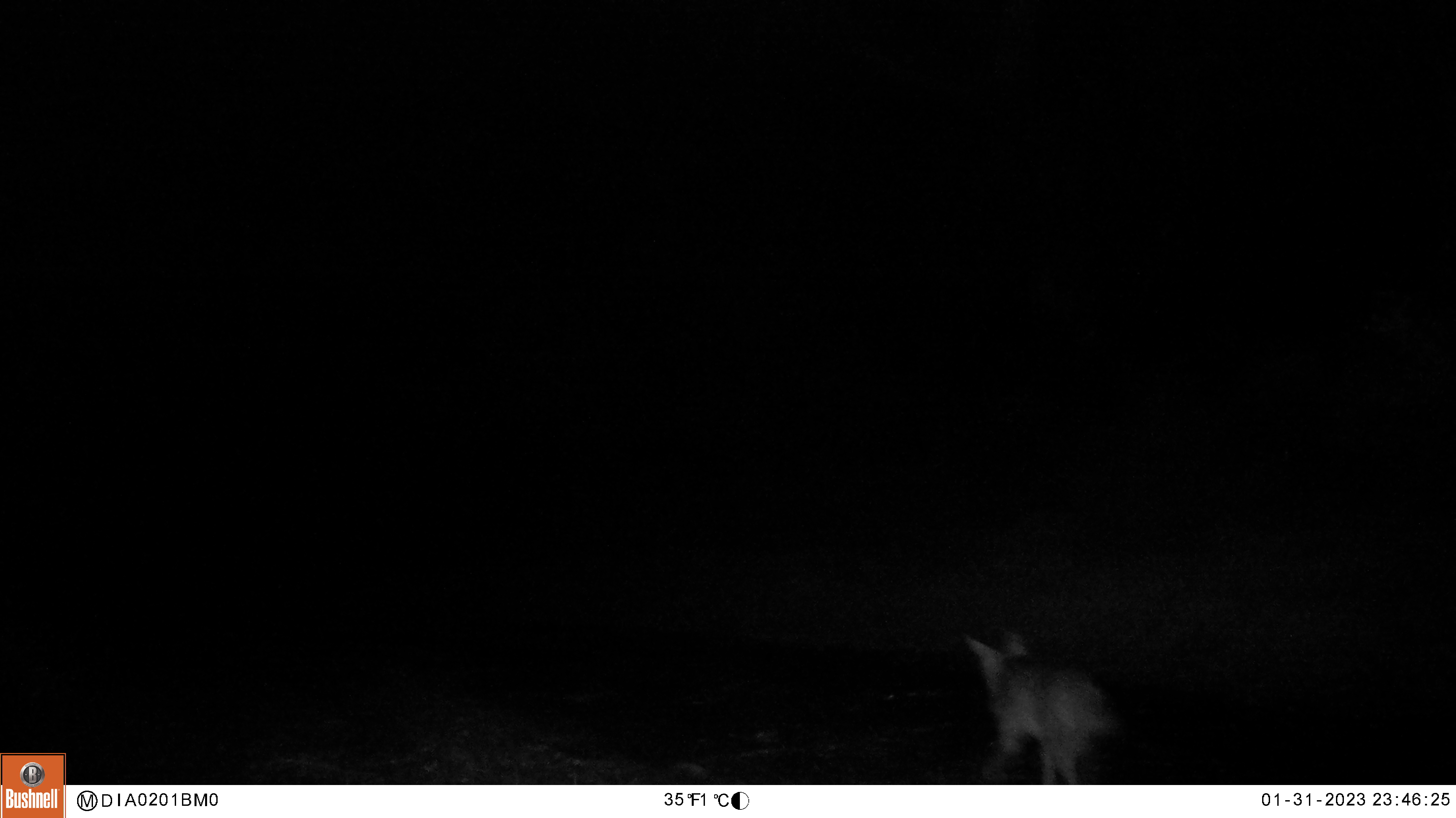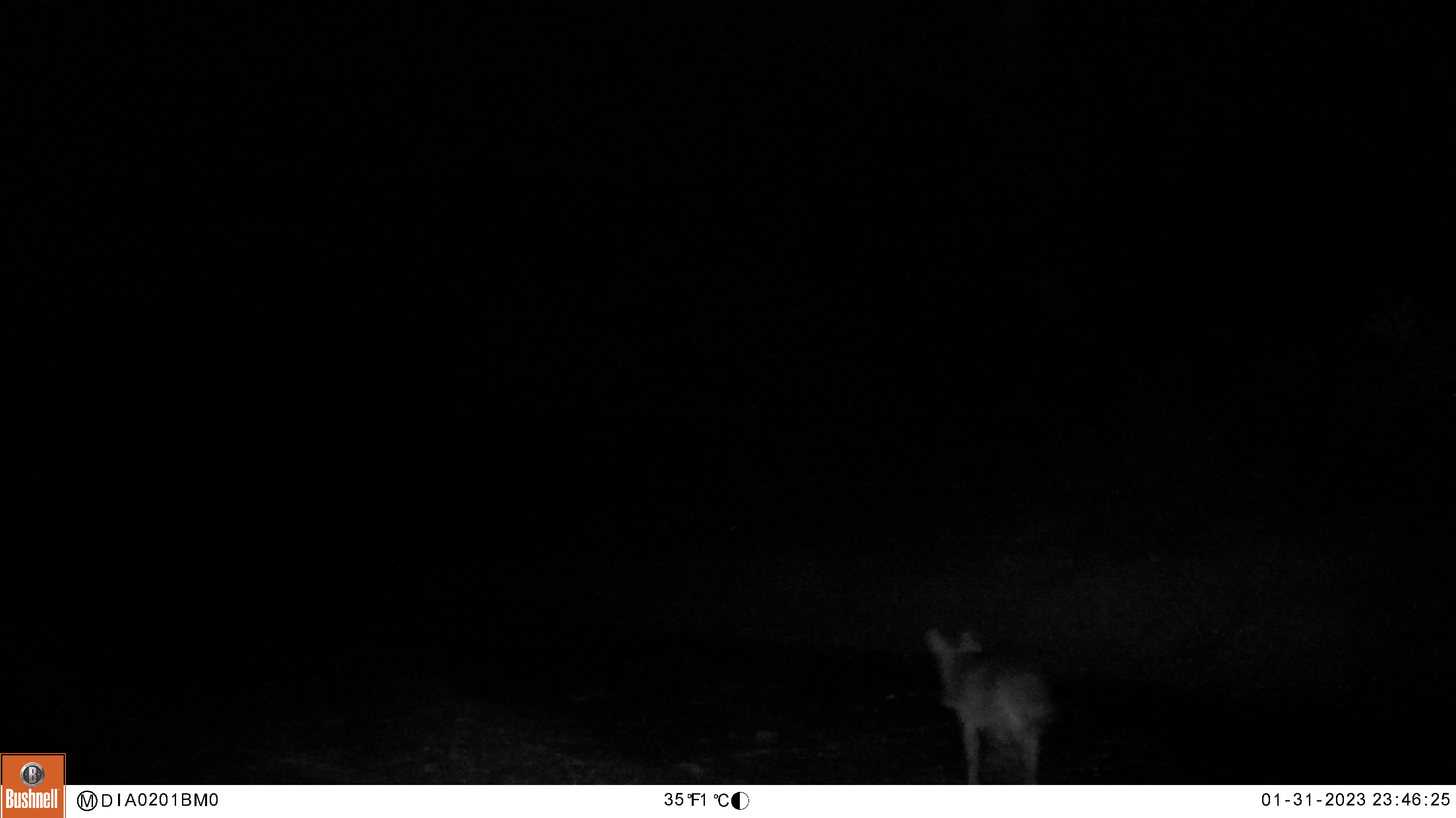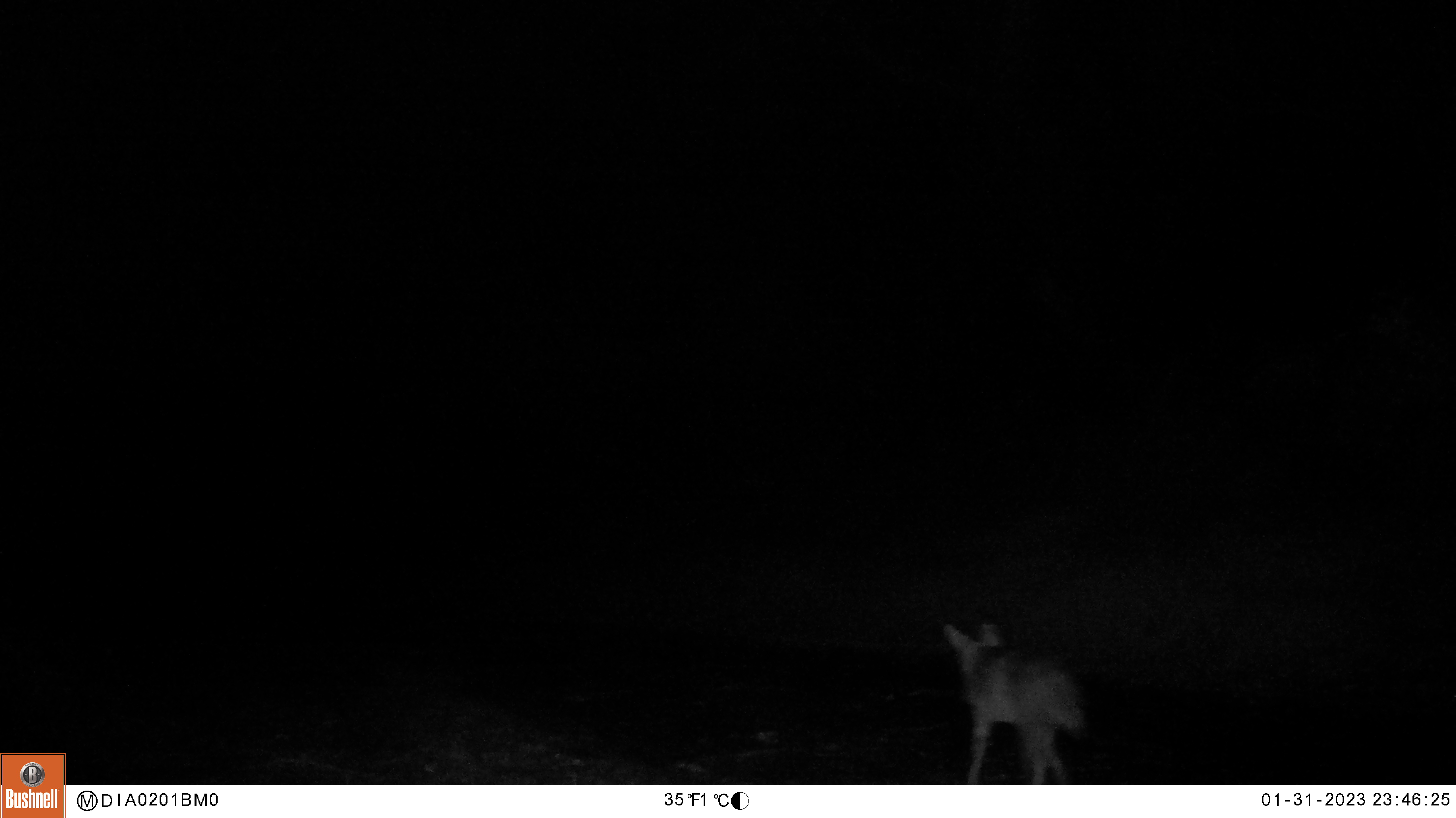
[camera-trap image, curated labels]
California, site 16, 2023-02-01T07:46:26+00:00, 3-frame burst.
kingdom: Animalia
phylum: Chordata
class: Mammalia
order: Carnivora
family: Canidae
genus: Canis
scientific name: Canis latrans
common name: coyote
Coyote (Canis latrans).